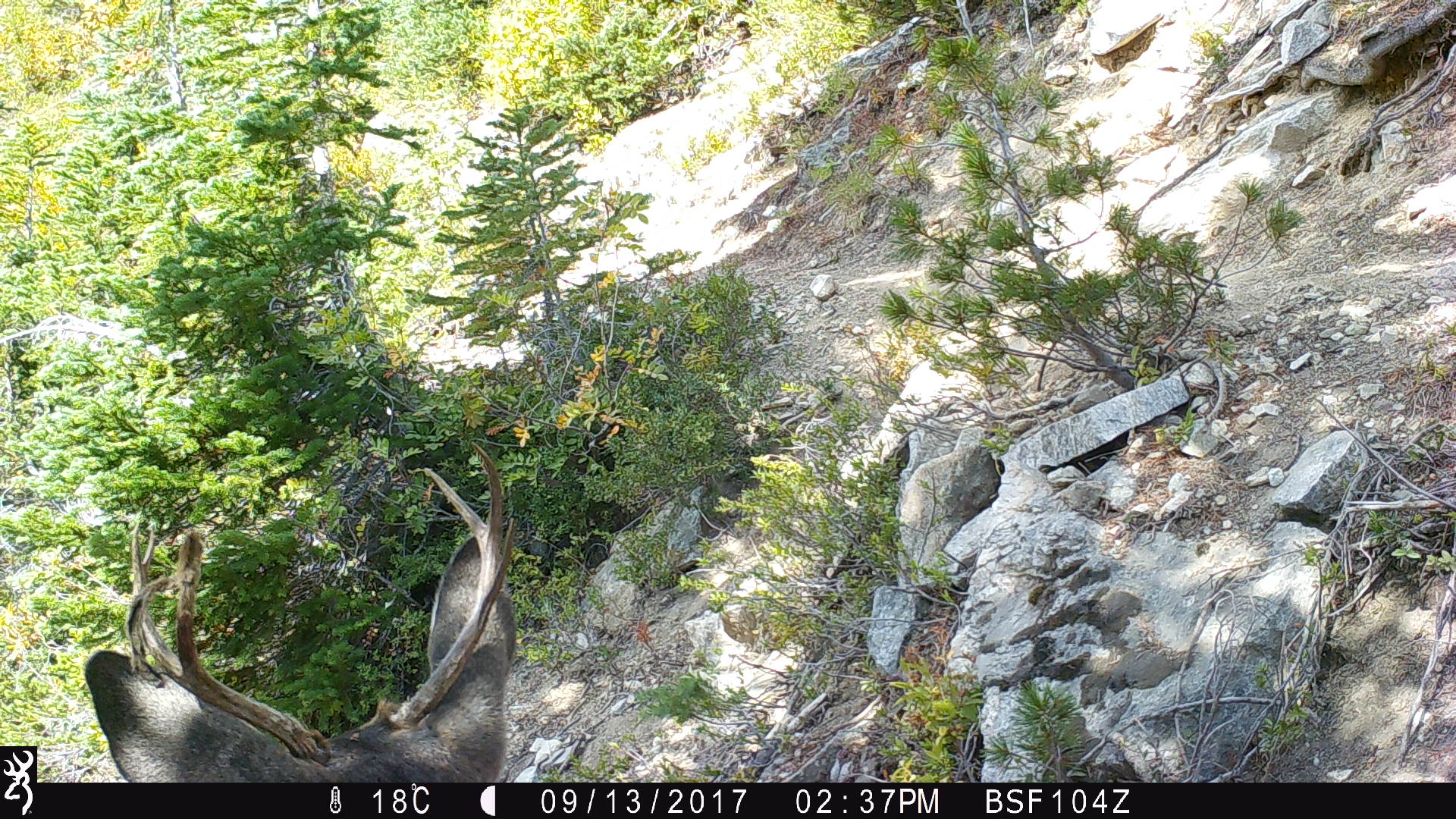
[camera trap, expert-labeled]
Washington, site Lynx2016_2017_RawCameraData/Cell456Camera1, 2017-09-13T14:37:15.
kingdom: Animalia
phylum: Chordata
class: Mammalia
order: Artiodactyla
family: Cervidae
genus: Odocoileus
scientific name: Odocoileus hemionus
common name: mule deer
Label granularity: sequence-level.